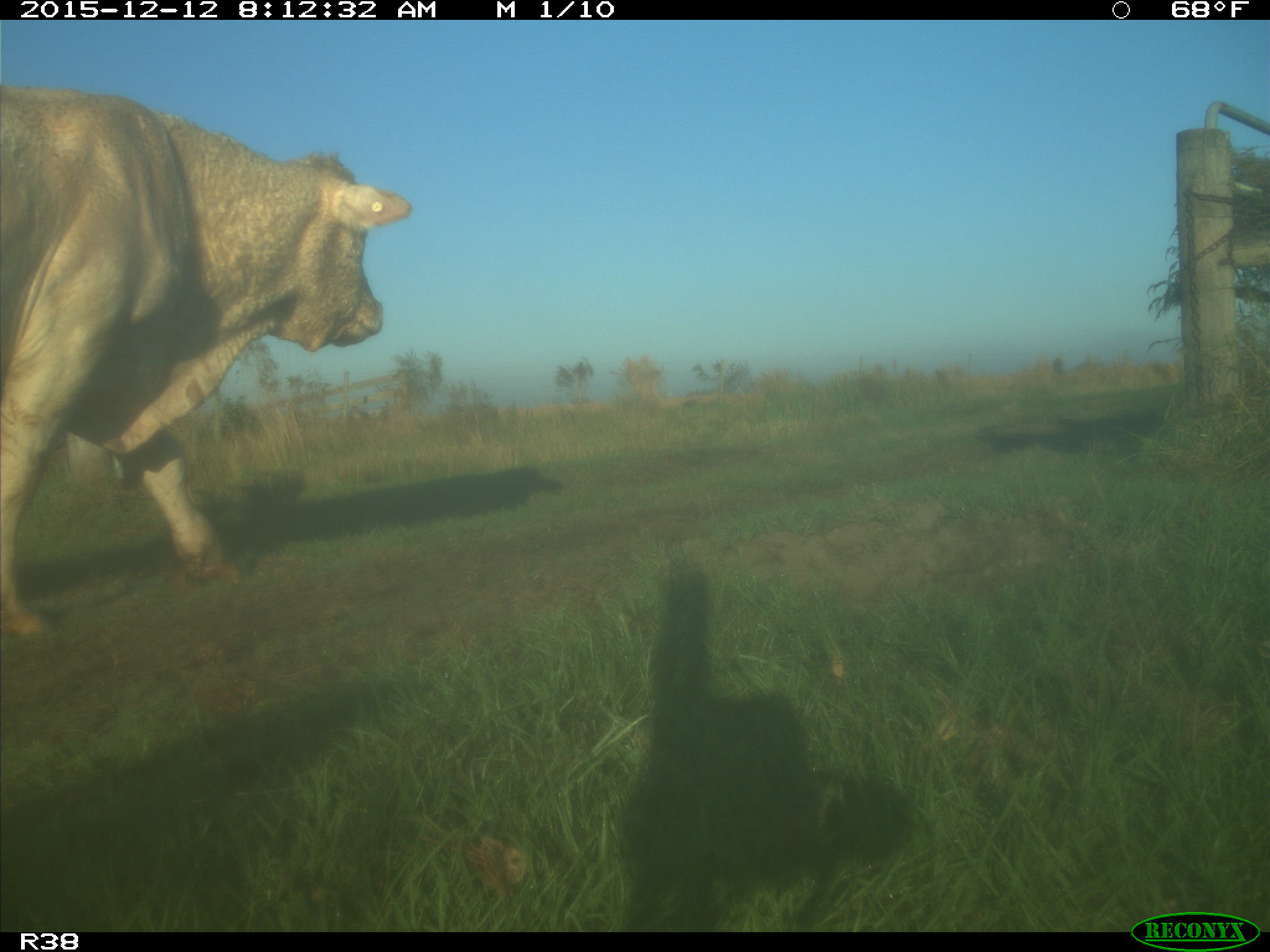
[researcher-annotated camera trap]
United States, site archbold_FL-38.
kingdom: Animalia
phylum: Chordata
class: Mammalia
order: Artiodactyla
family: Bovidae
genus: Bos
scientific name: Bos taurus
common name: domestic cow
Bos taurus (domestic cow).